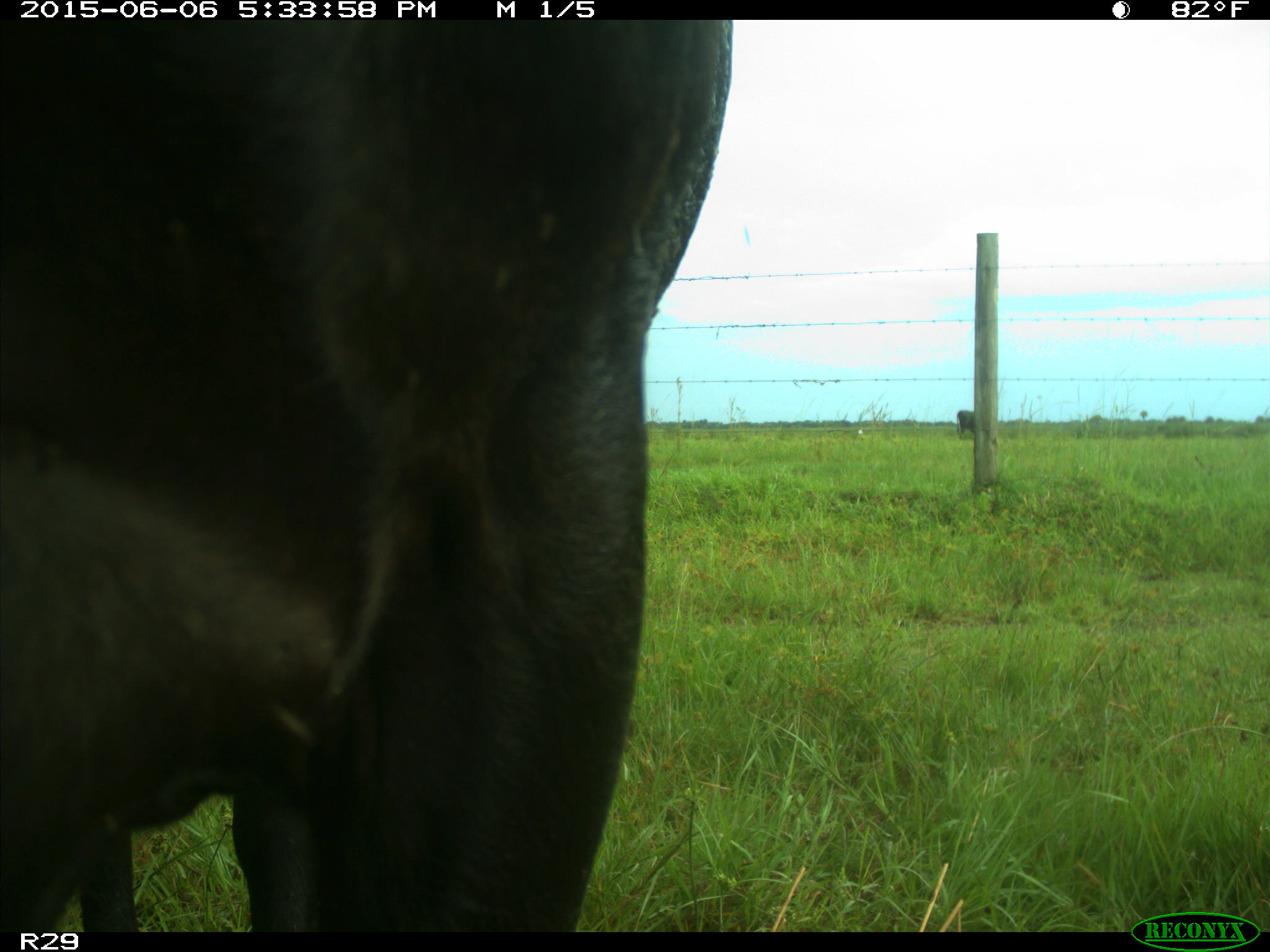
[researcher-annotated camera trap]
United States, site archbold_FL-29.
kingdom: Animalia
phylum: Chordata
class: Mammalia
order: Artiodactyla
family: Bovidae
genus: Bos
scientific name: Bos taurus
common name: domestic cow